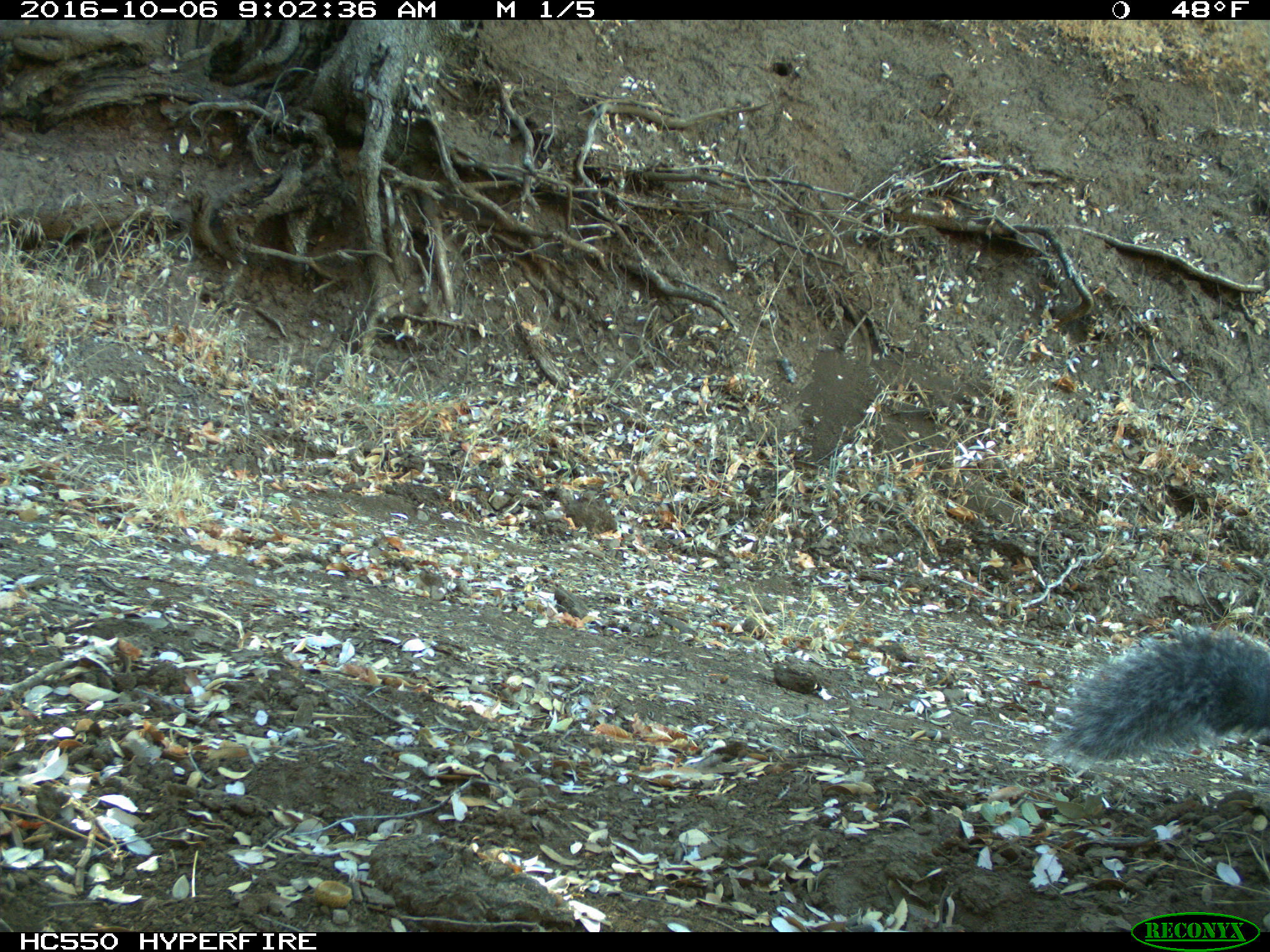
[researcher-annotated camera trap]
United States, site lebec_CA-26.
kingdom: Animalia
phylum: Chordata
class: Mammalia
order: Rodentia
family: Sciuridae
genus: Sciurus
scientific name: Sciurus carolinensis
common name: eastern gray squirrel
Sciurus carolinensis (eastern gray squirrel).